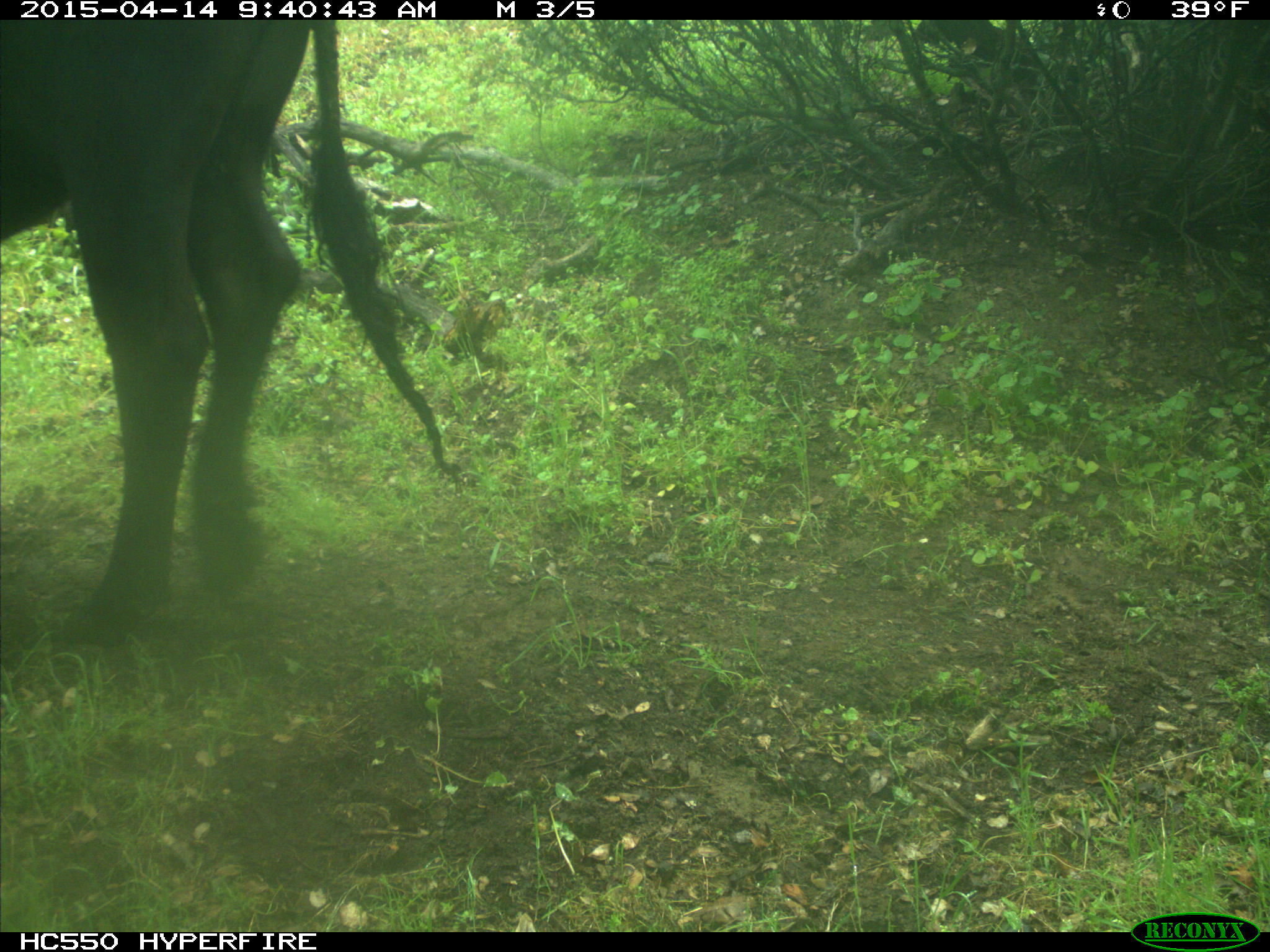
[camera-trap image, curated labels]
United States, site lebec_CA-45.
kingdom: Animalia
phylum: Chordata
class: Mammalia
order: Artiodactyla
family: Bovidae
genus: Bos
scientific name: Bos taurus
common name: domestic cow